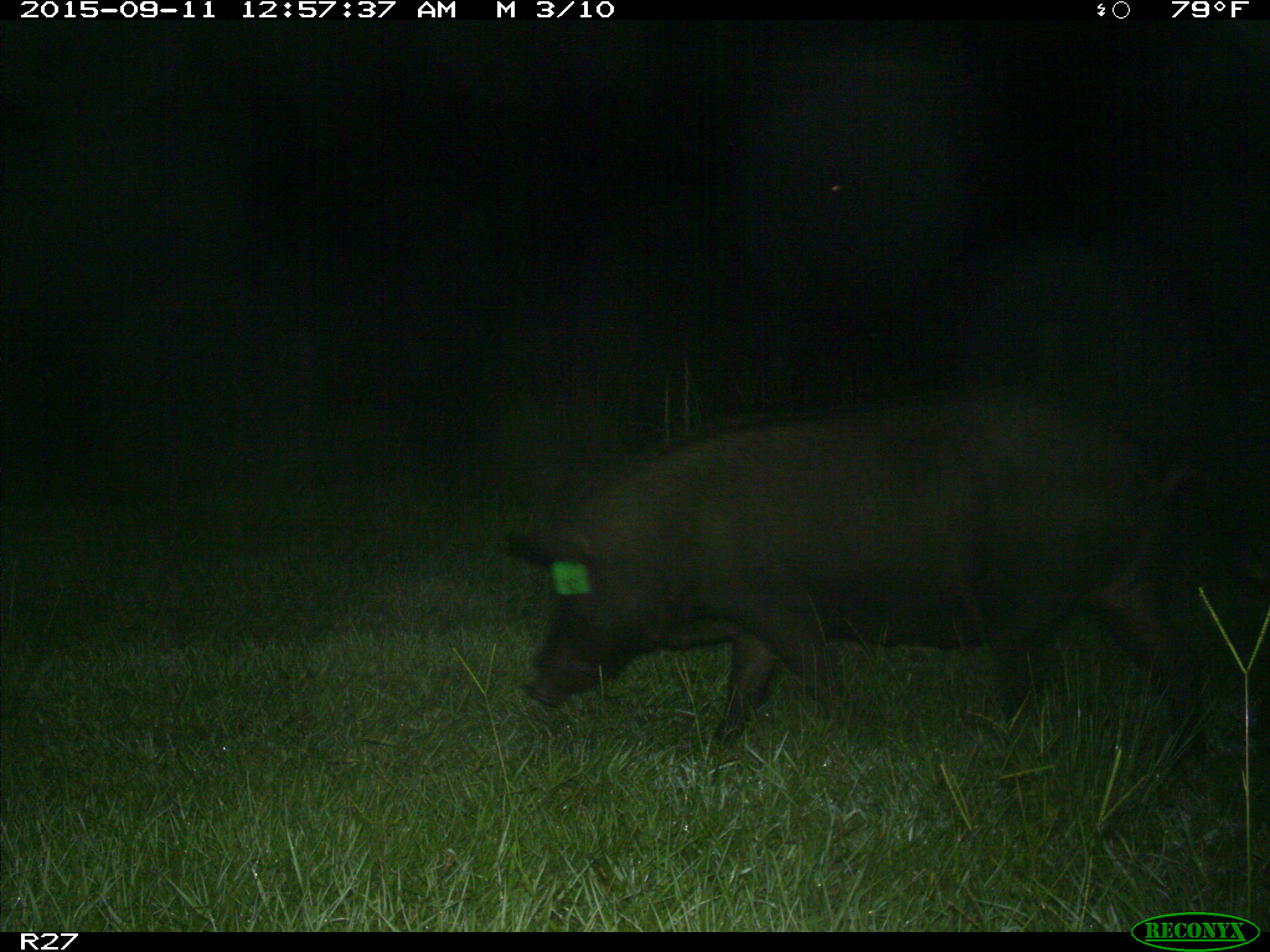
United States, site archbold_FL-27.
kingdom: Animalia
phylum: Chordata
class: Mammalia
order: Artiodactyla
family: Suidae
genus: Sus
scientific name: Sus scrofa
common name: wild boar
Sus scrofa (wild boar).